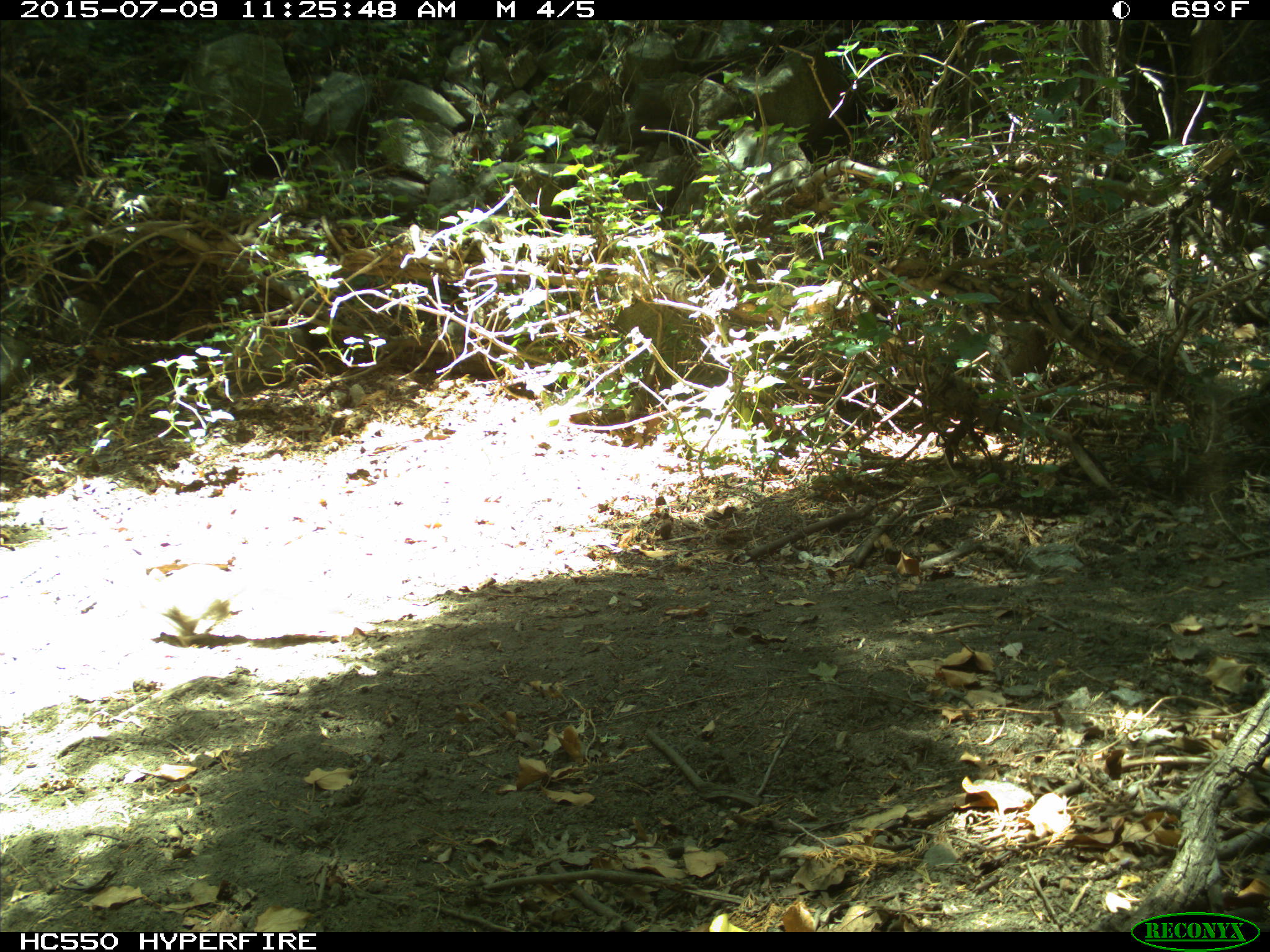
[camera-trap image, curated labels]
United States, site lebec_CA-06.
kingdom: Animalia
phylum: Chordata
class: Mammalia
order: Rodentia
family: Sciuridae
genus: Sciurus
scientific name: Sciurus carolinensis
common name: eastern gray squirrel